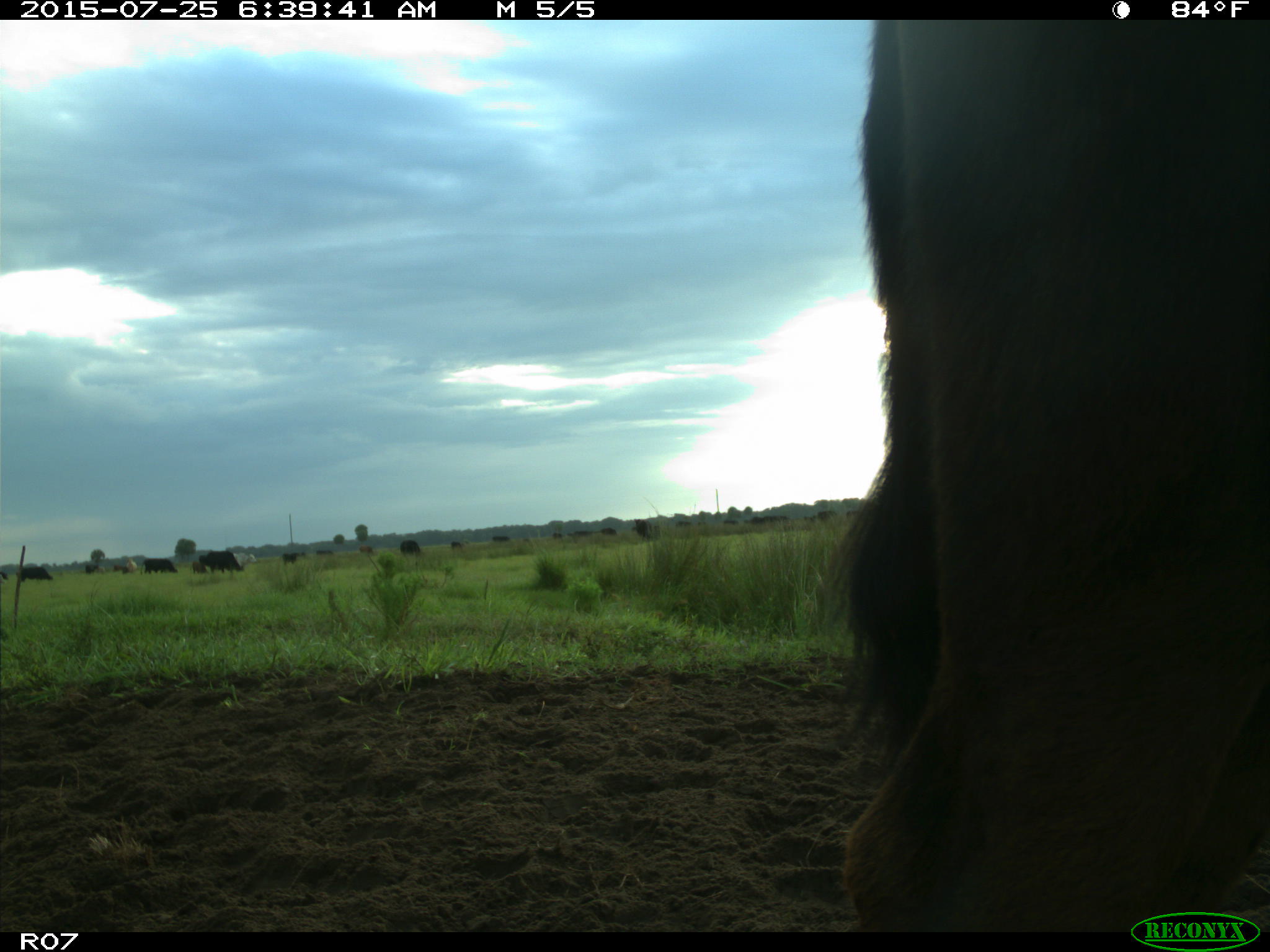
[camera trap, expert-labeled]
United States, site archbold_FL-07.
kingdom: Animalia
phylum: Chordata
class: Mammalia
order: Artiodactyla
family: Bovidae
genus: Bos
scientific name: Bos taurus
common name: domestic cow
Bos taurus (domestic cow).